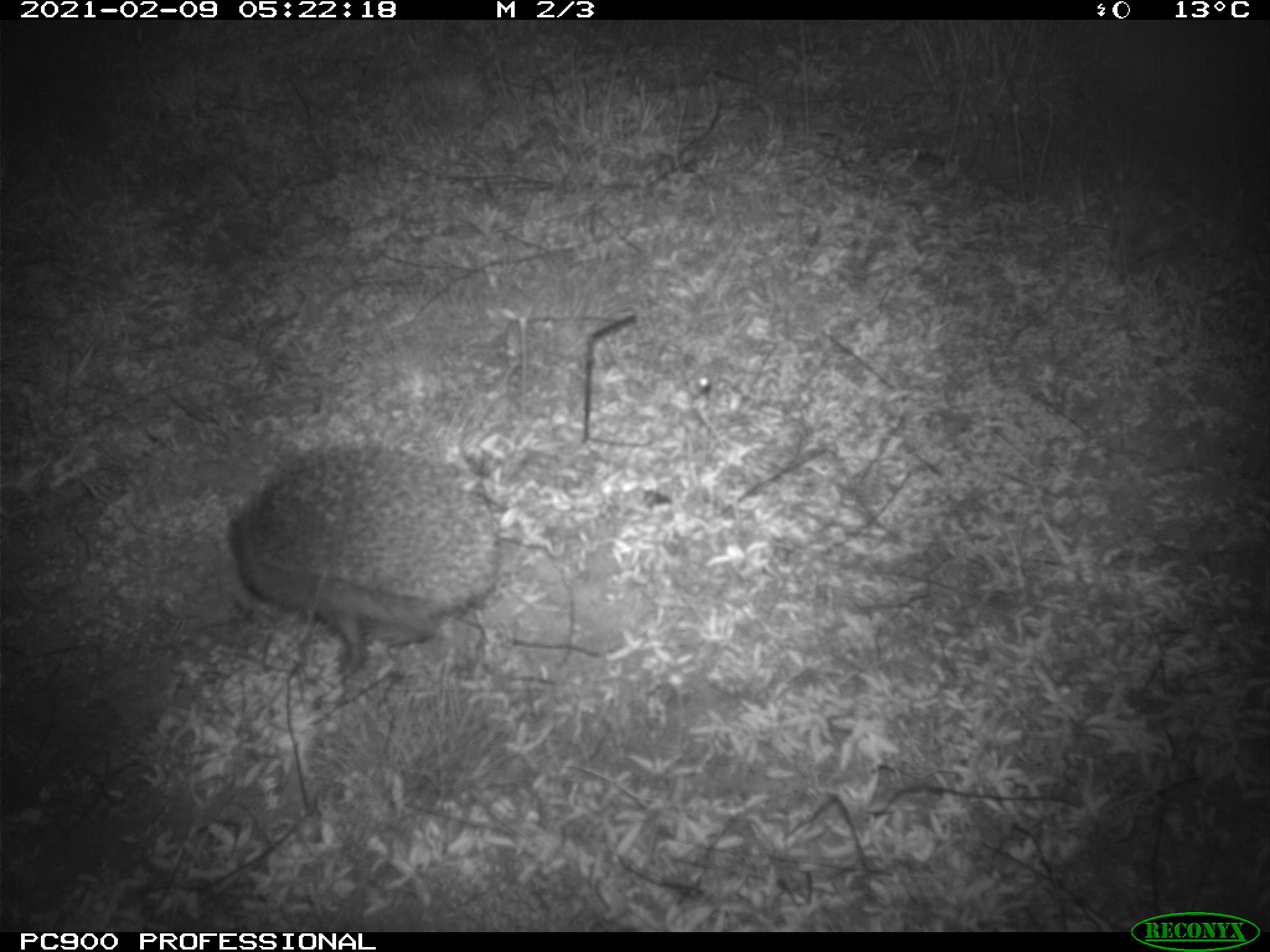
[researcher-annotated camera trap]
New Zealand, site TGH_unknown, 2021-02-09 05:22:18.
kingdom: Animalia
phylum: Chordata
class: Mammalia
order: Eulipotyphla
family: Erinaceidae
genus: Erinaceus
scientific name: Erinaceus europaeus europaeus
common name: european hedgehog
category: hedgehog